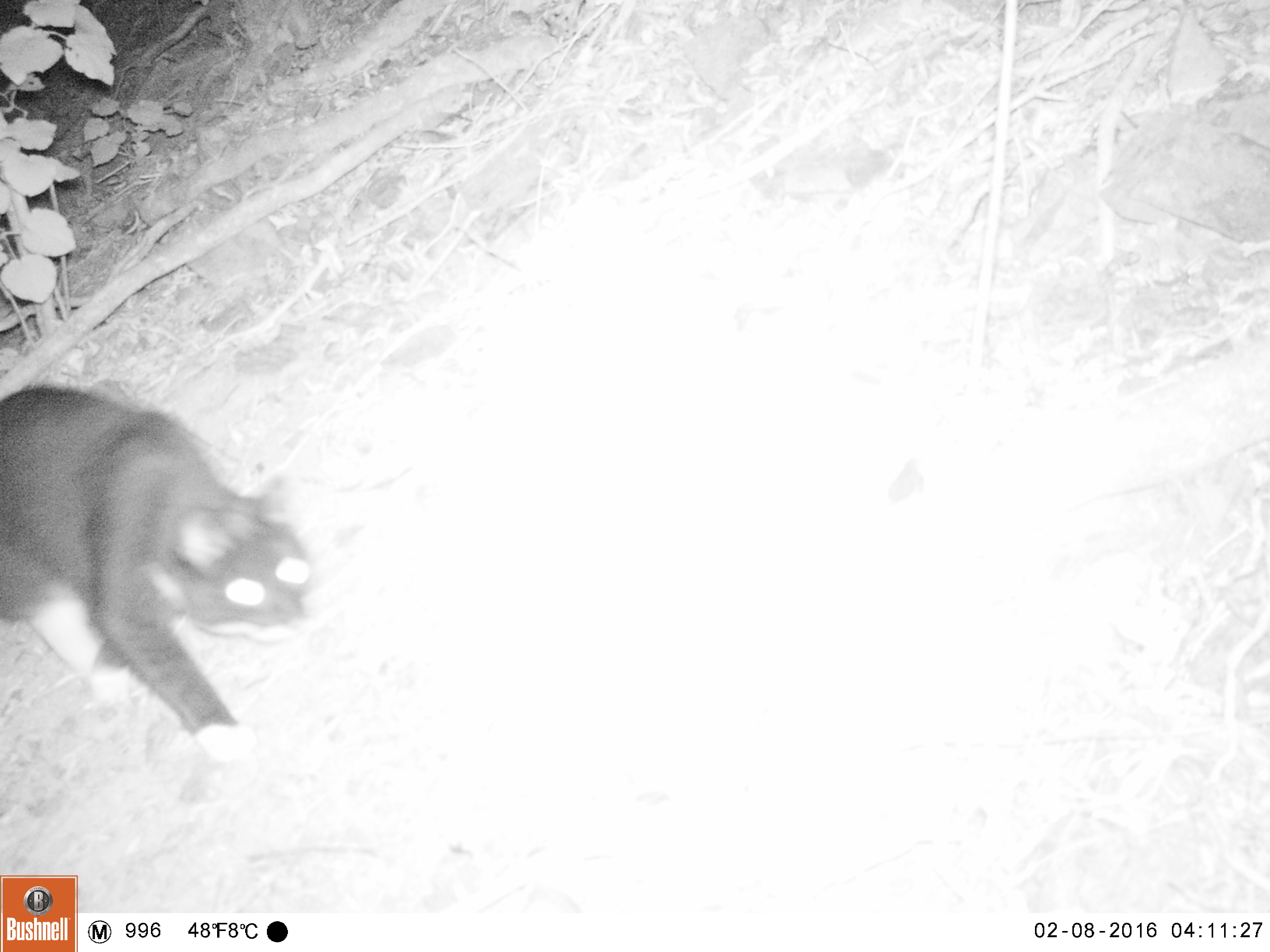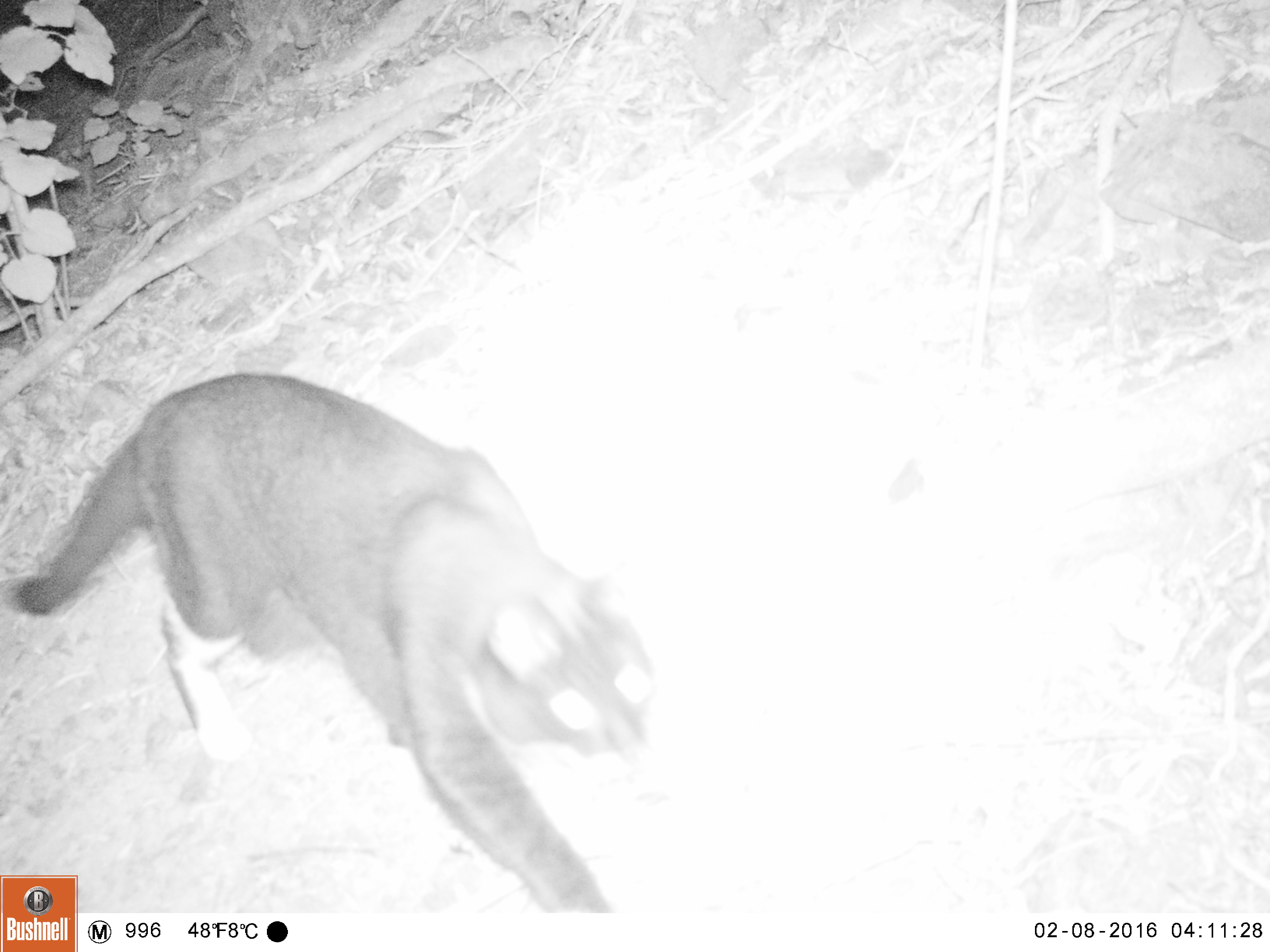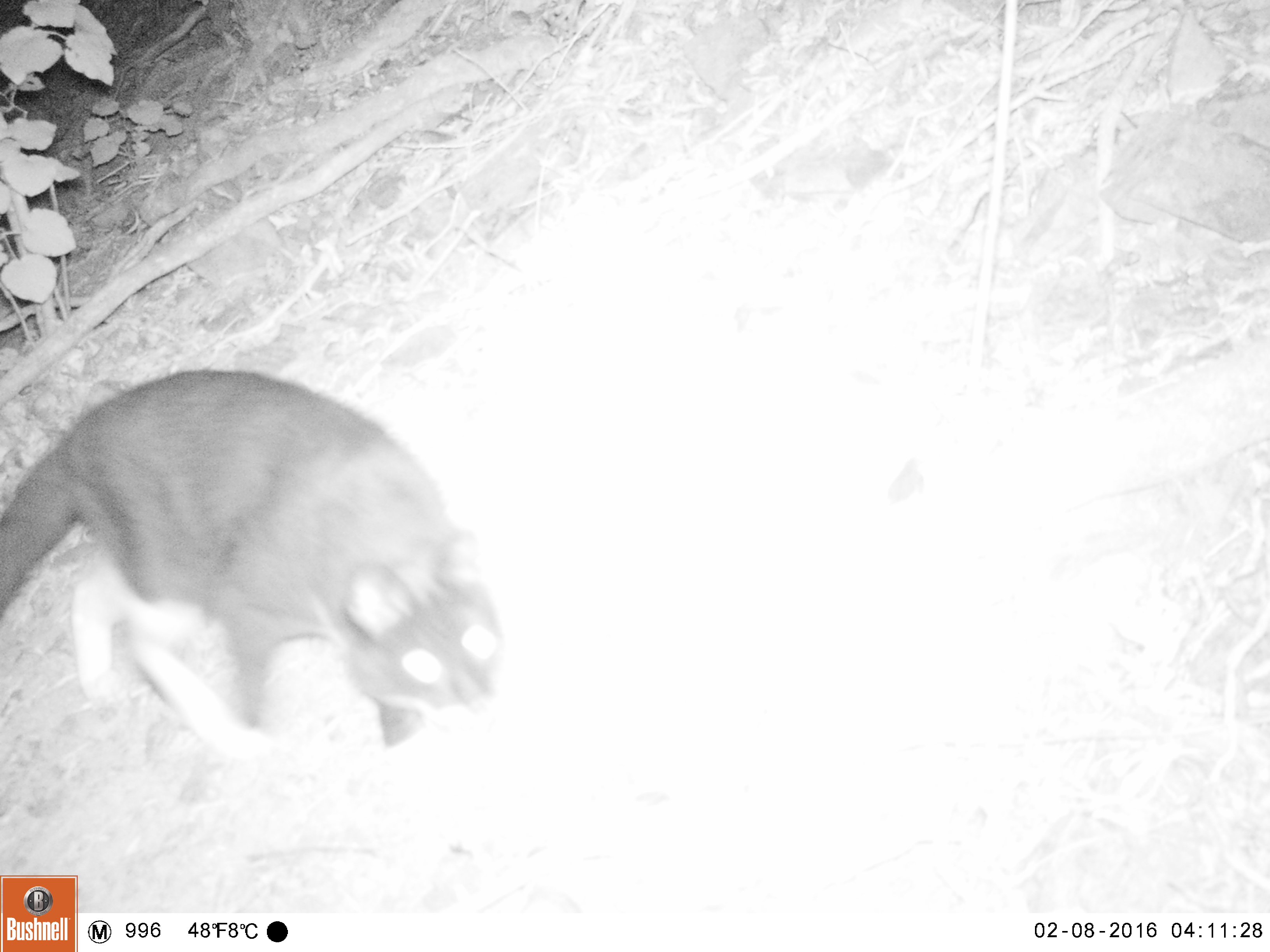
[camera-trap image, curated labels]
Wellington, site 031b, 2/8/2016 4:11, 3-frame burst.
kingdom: Animalia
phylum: Chordata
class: Mammalia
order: Carnivora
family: Felidae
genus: Felis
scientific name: Felis catus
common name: cat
Cat (Felis catus).